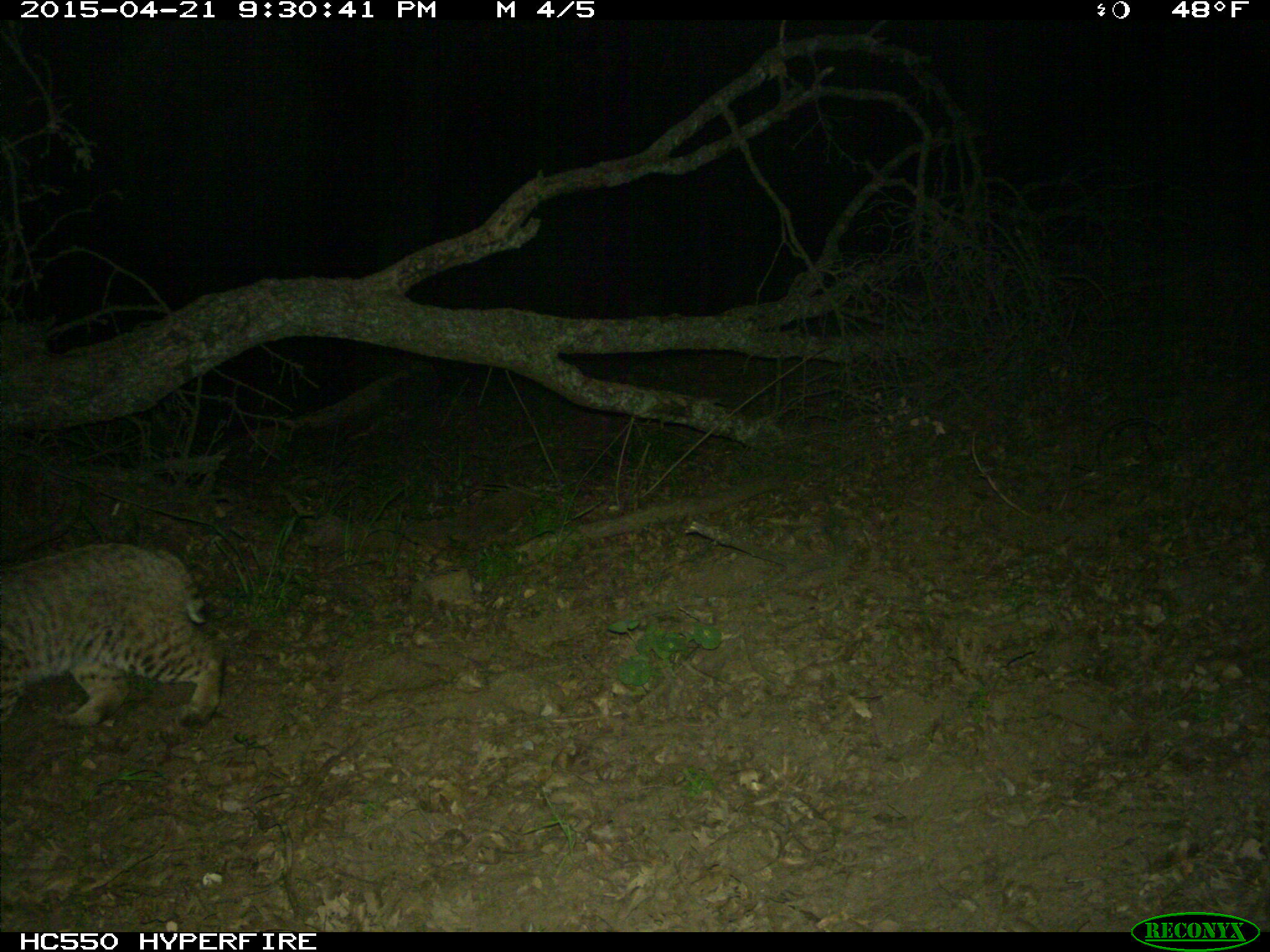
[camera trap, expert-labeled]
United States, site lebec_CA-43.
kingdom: Animalia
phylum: Chordata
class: Mammalia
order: Carnivora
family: Felidae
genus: Lynx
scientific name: Lynx rufus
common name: bobcat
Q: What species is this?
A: Lynx rufus (bobcat).